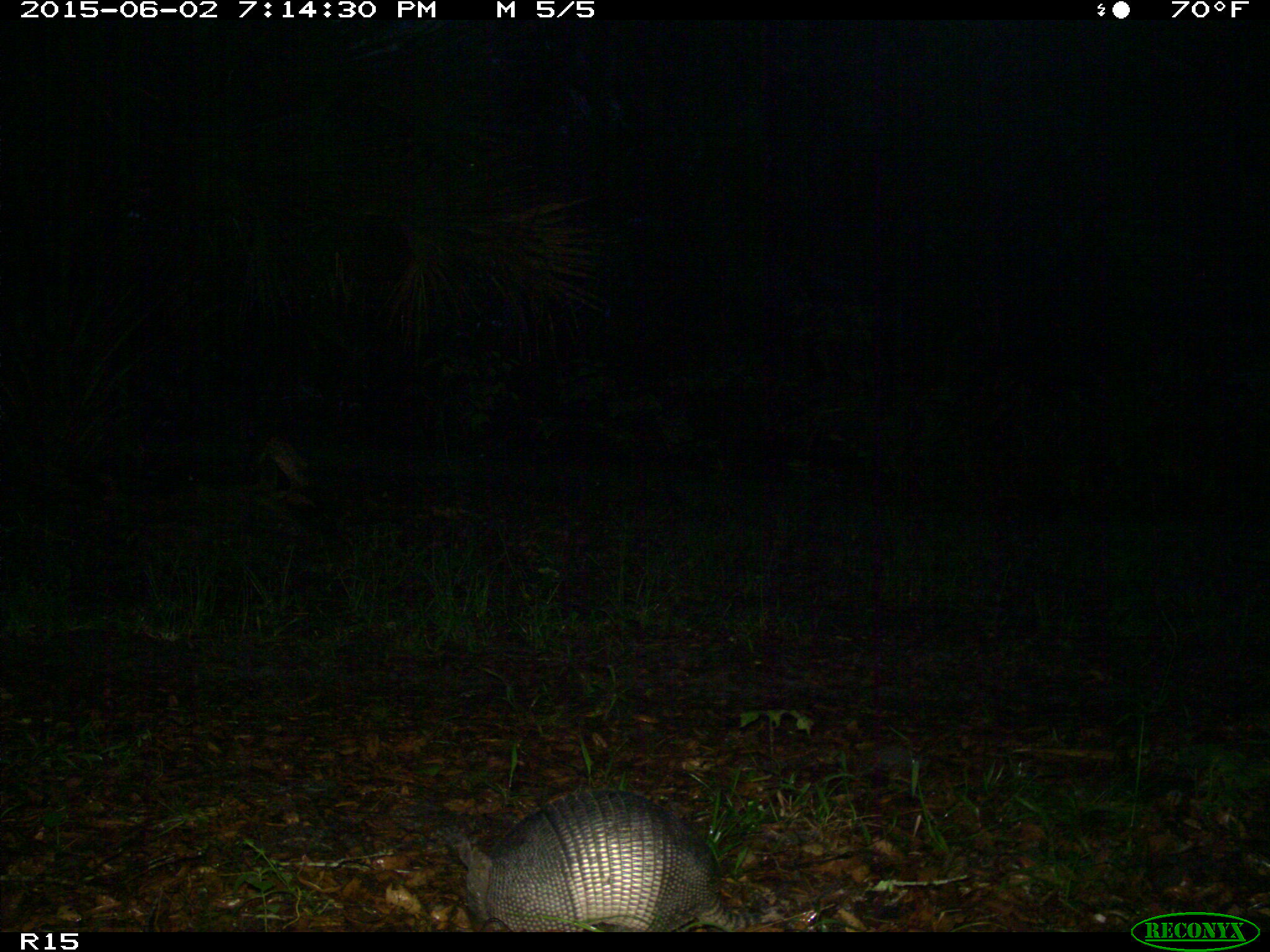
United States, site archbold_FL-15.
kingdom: Animalia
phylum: Chordata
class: Mammalia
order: Cingulata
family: Dasypodidae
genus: Dasypus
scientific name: Dasypus novemcinctus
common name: nine-banded armadillo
Dasypus novemcinctus (nine-banded armadillo).